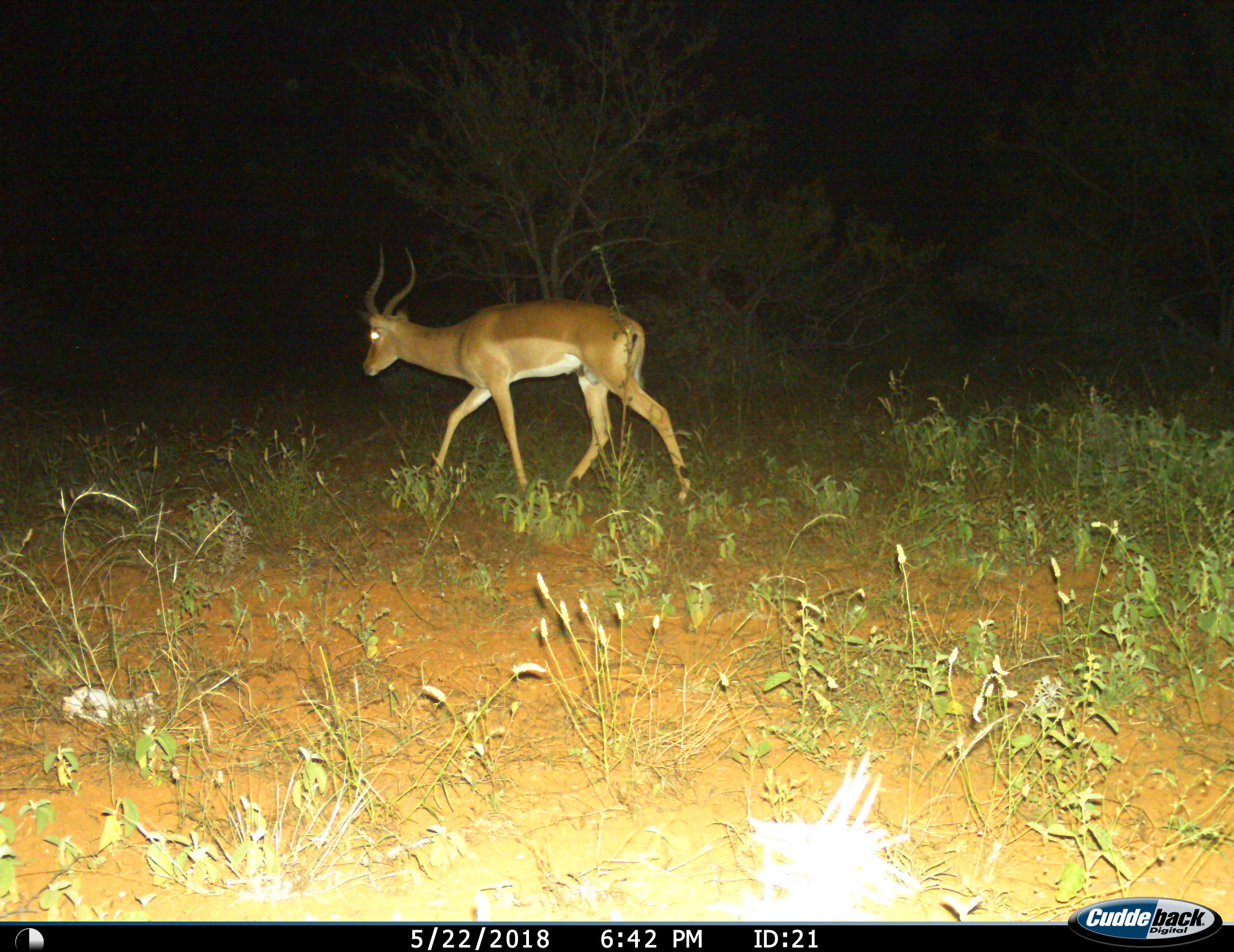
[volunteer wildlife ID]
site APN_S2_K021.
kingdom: Animalia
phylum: Chordata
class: Mammalia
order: Artiodactyla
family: Bovidae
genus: Aepyceros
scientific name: Aepyceros melampus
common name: impala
Impala (Aepyceros melampus), count 1. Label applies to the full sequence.